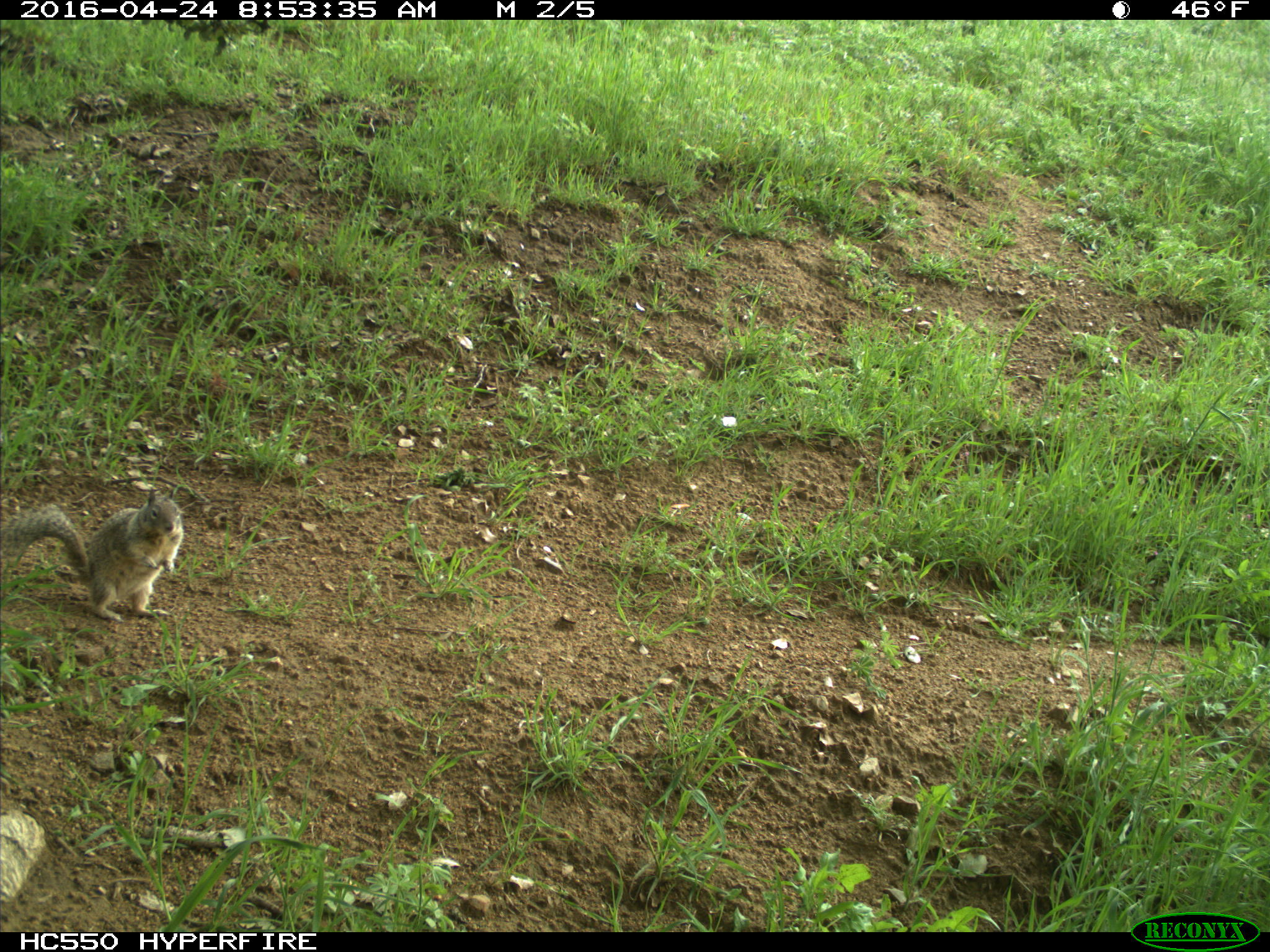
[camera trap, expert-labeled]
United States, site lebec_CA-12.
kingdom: Animalia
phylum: Chordata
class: Mammalia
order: Rodentia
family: Sciuridae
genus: Otospermophilus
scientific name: Otospermophilus beecheyi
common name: california ground squirrel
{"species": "Otospermophilus beecheyi (california ground squirrel)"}